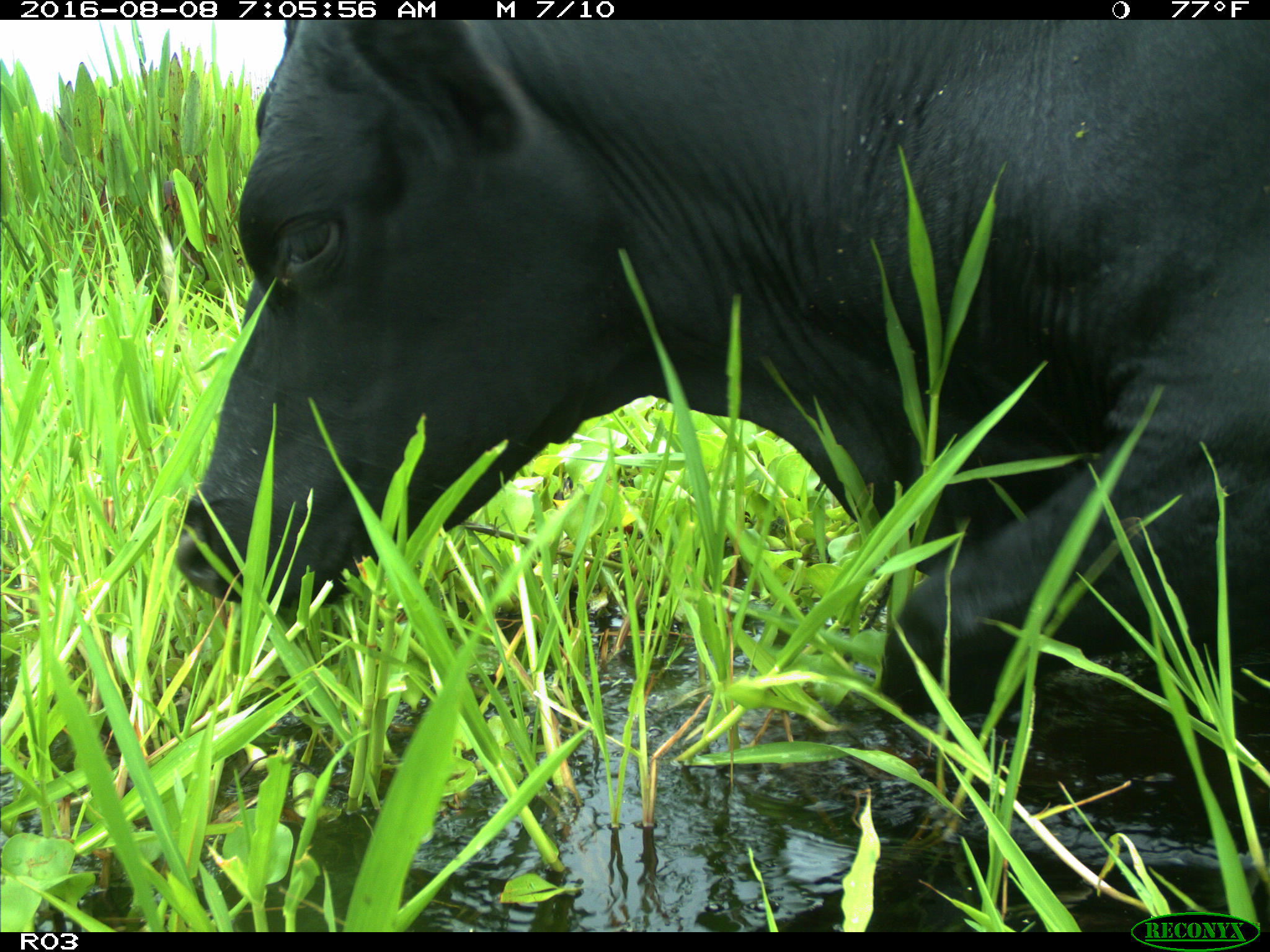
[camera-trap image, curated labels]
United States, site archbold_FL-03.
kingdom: Animalia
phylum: Chordata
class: Mammalia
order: Artiodactyla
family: Bovidae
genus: Bos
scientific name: Bos taurus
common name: domestic cow